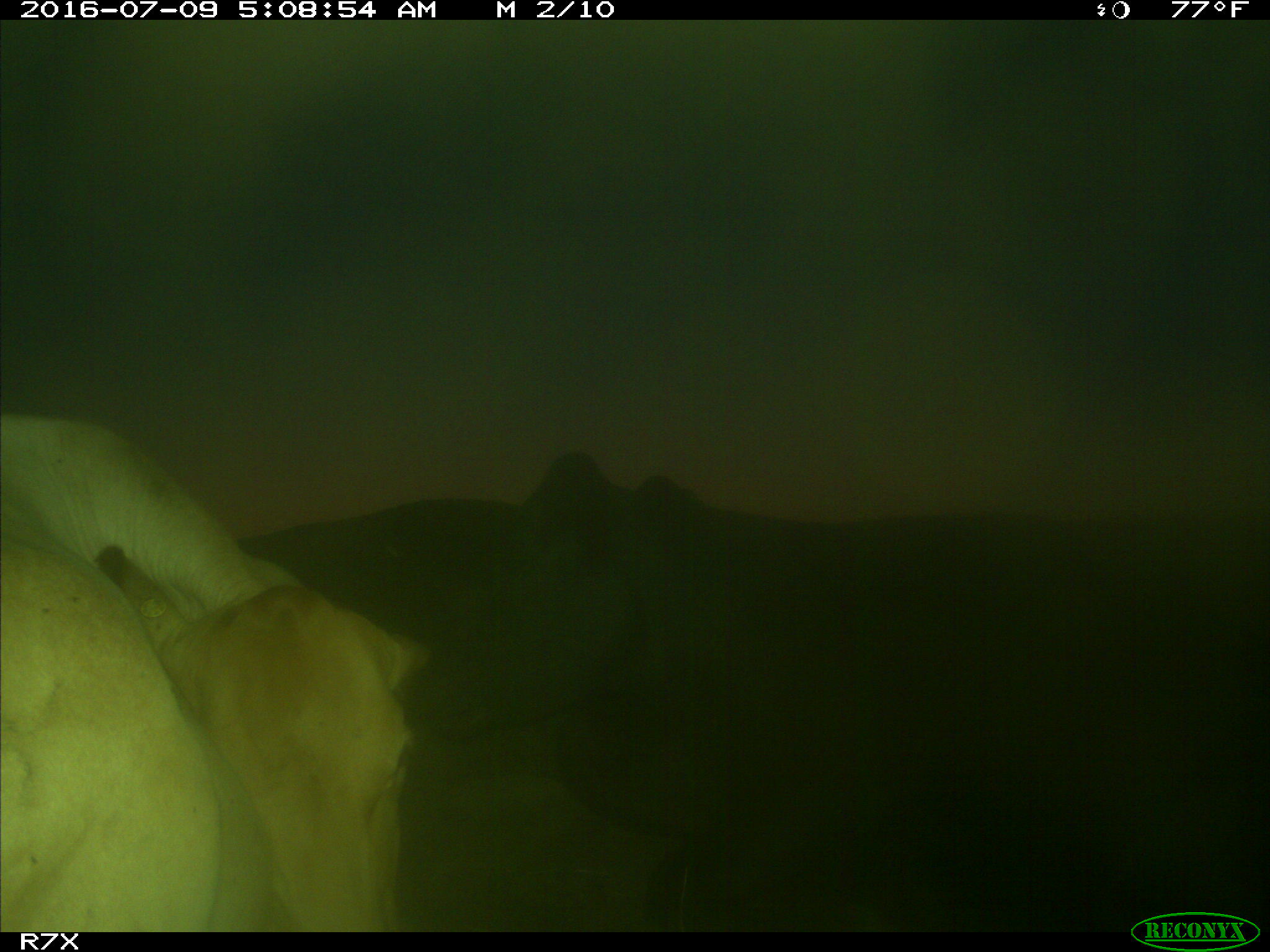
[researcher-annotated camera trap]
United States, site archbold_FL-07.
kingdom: Animalia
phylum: Chordata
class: Mammalia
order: Artiodactyla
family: Bovidae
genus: Bos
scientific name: Bos taurus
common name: domestic cow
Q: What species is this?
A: Bos taurus (domestic cow).